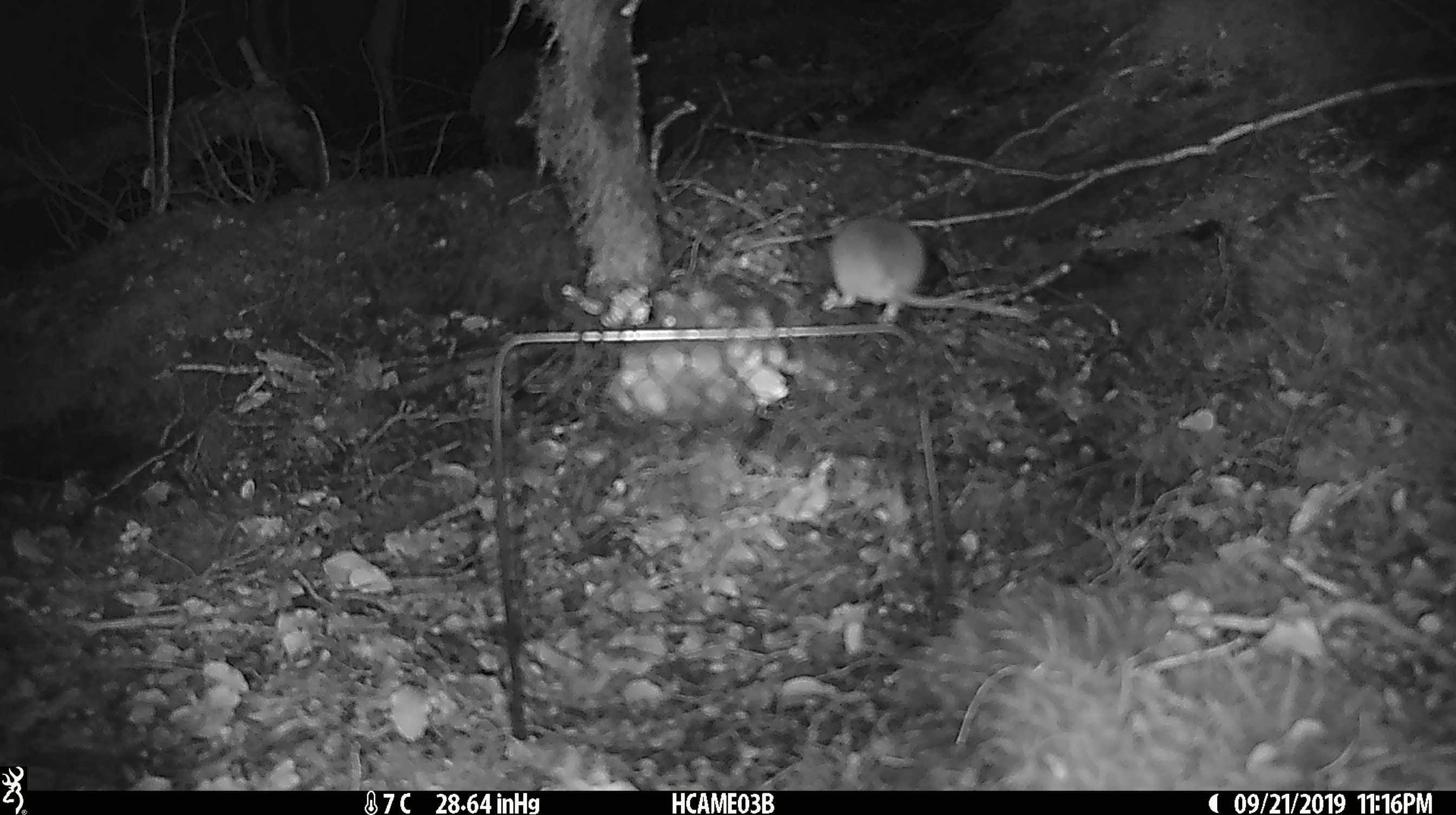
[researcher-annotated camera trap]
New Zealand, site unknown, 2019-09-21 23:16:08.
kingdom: Animalia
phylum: Chordata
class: Mammalia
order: Rodentia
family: Muridae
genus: Mus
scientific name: Mus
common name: mouse